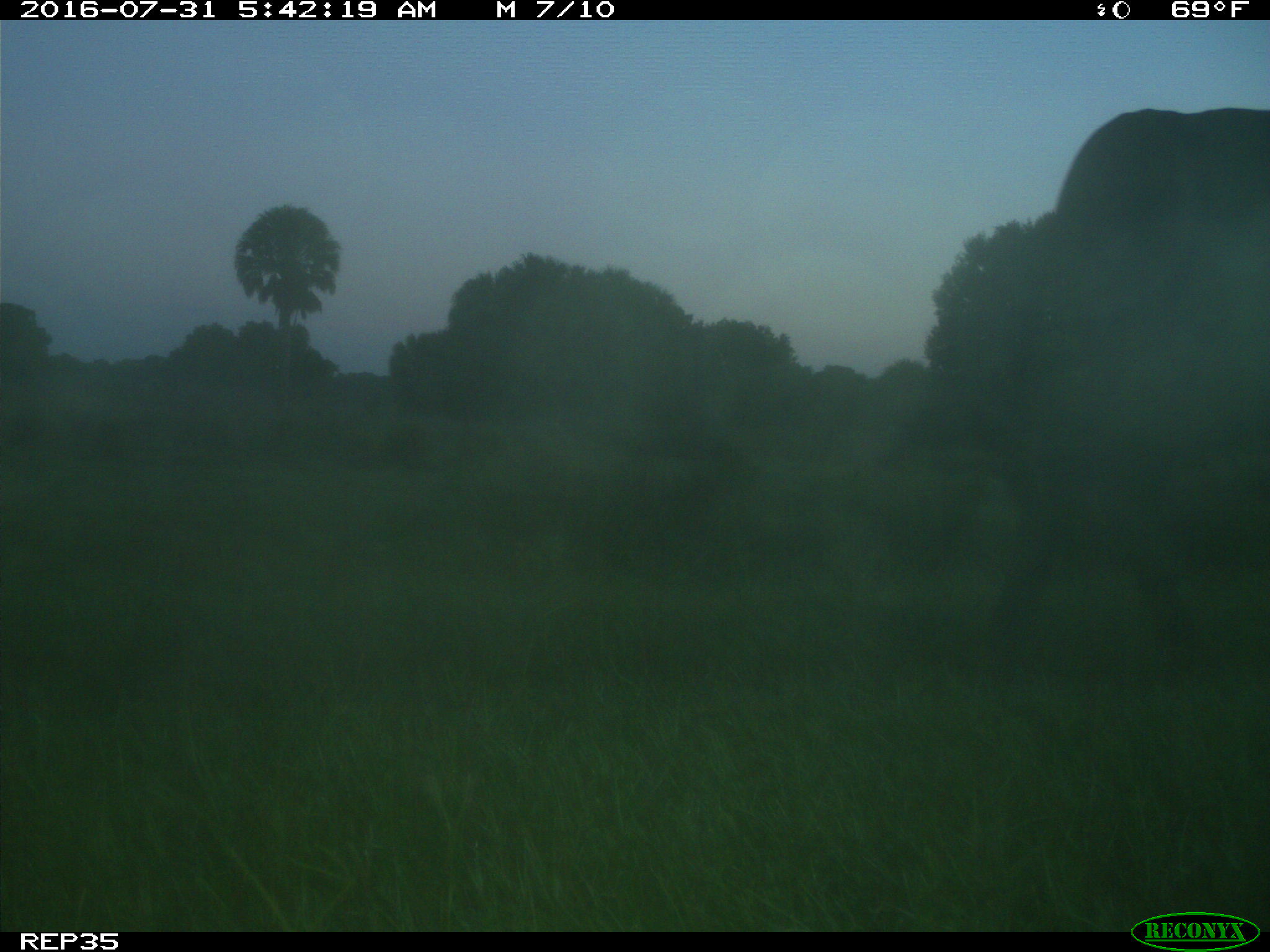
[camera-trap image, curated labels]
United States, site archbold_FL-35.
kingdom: Animalia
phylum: Chordata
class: Mammalia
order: Artiodactyla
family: Bovidae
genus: Bos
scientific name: Bos taurus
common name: domestic cow